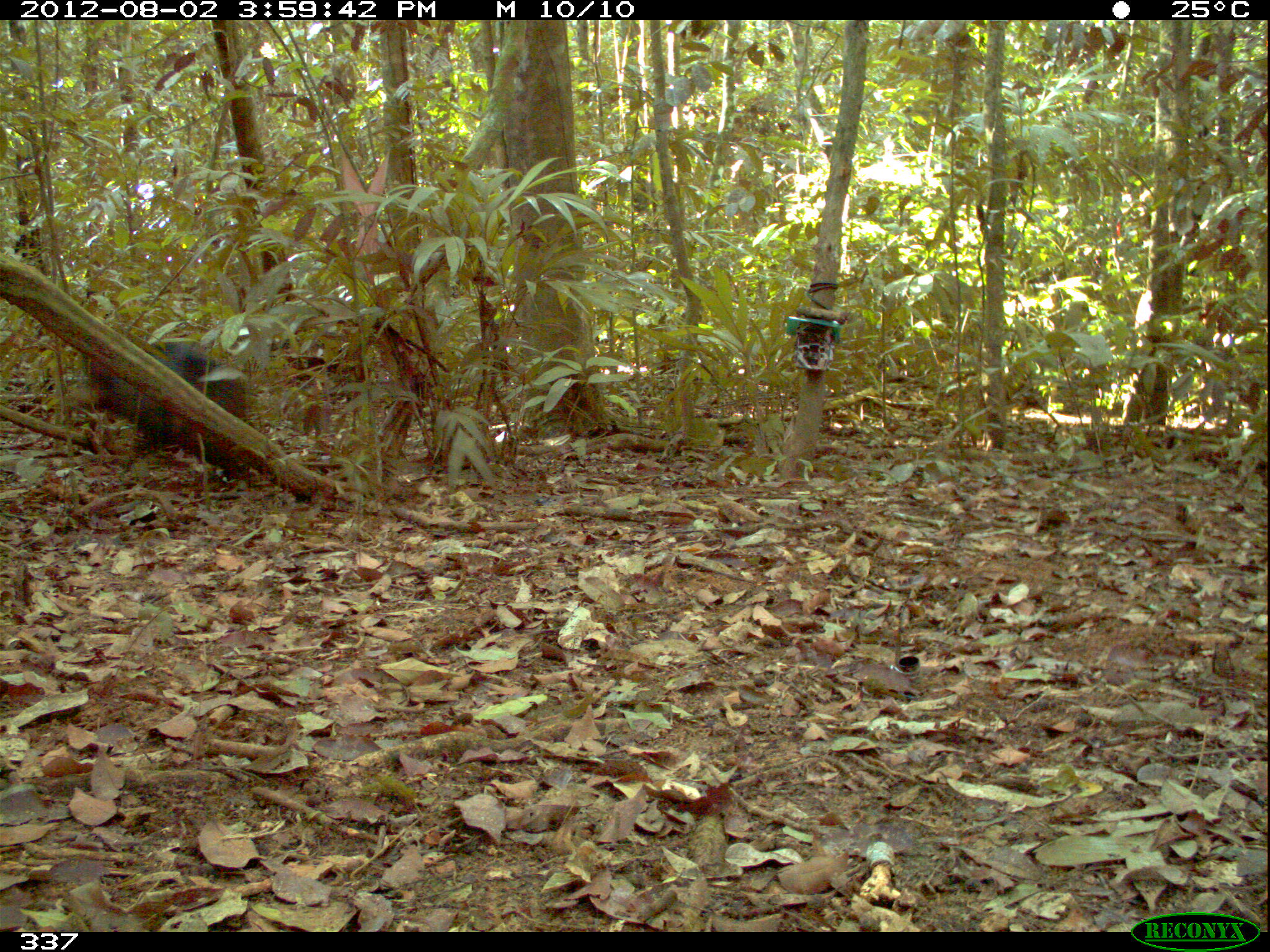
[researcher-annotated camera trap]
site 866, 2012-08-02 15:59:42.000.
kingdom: Animalia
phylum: Chordata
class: Mammalia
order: Artiodactyla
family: Tayassuidae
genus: Tayassu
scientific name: Tayassu pecari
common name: white-lipped peccary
Tayassu pecari (white-lipped peccary).